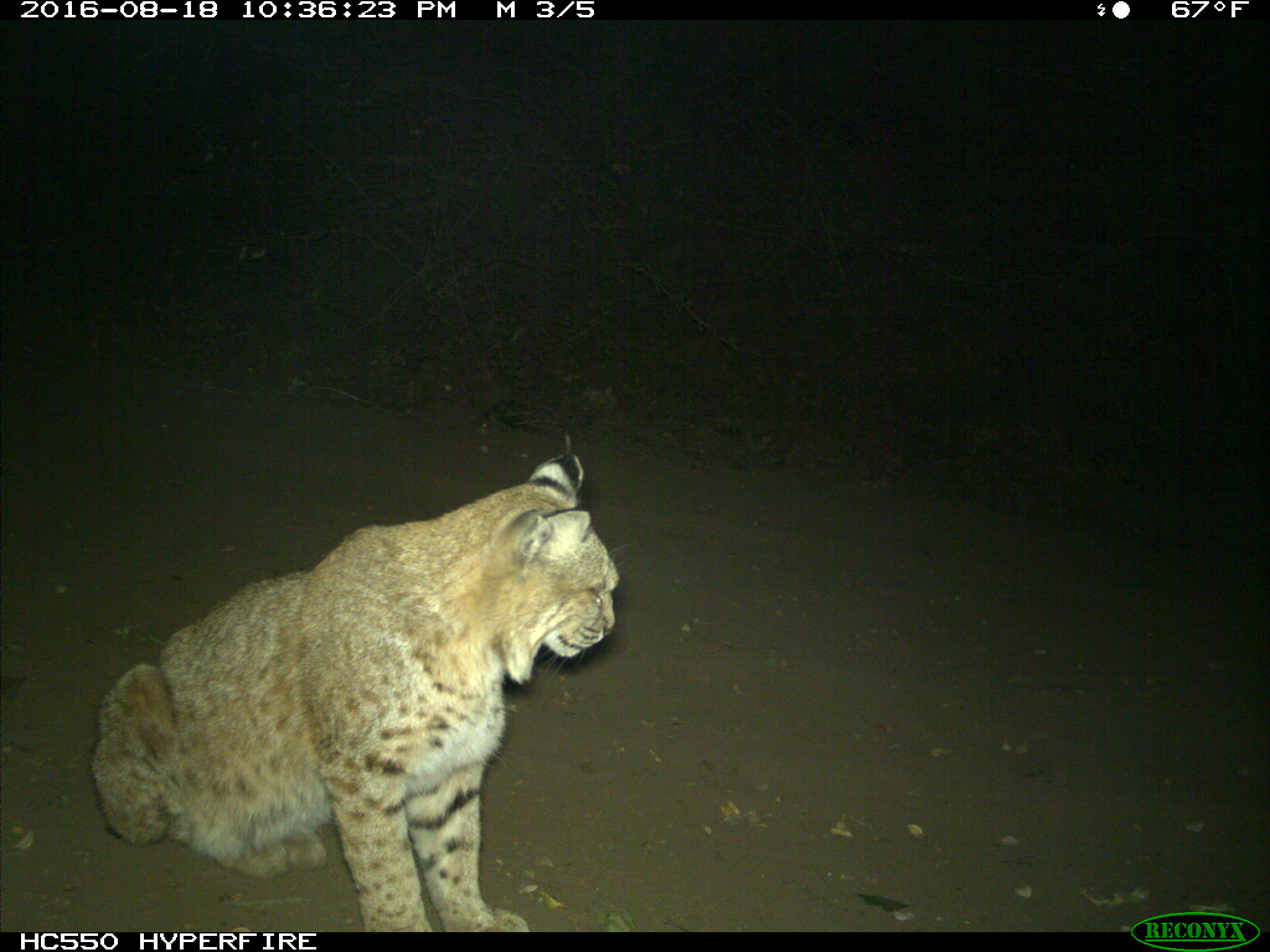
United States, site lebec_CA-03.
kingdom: Animalia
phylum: Chordata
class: Mammalia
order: Carnivora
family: Felidae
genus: Lynx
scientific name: Lynx rufus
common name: bobcat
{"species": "Lynx rufus (bobcat)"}